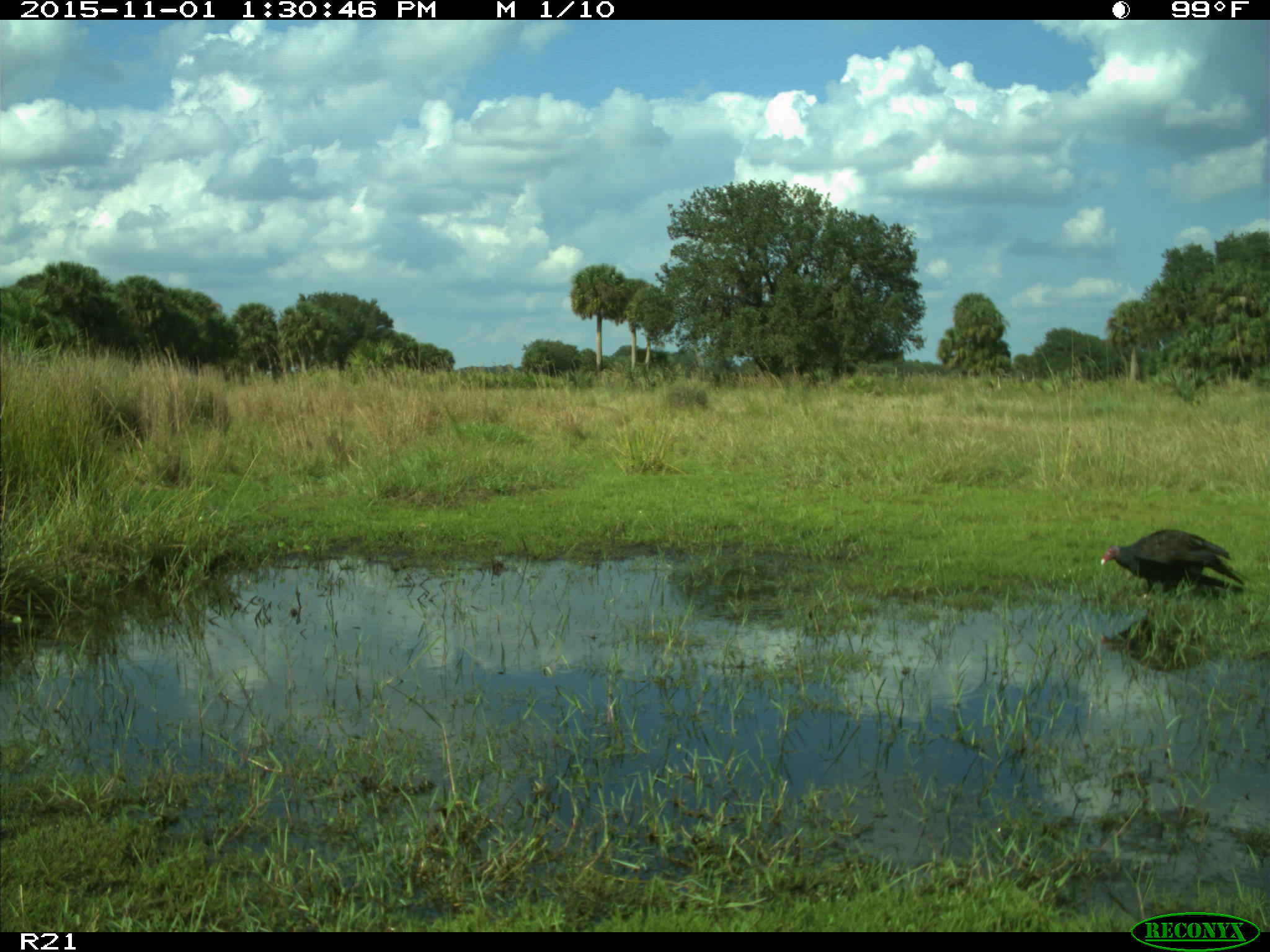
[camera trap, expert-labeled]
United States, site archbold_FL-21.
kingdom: Animalia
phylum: Chordata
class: Aves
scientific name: Aves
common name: birds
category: unidentified bird